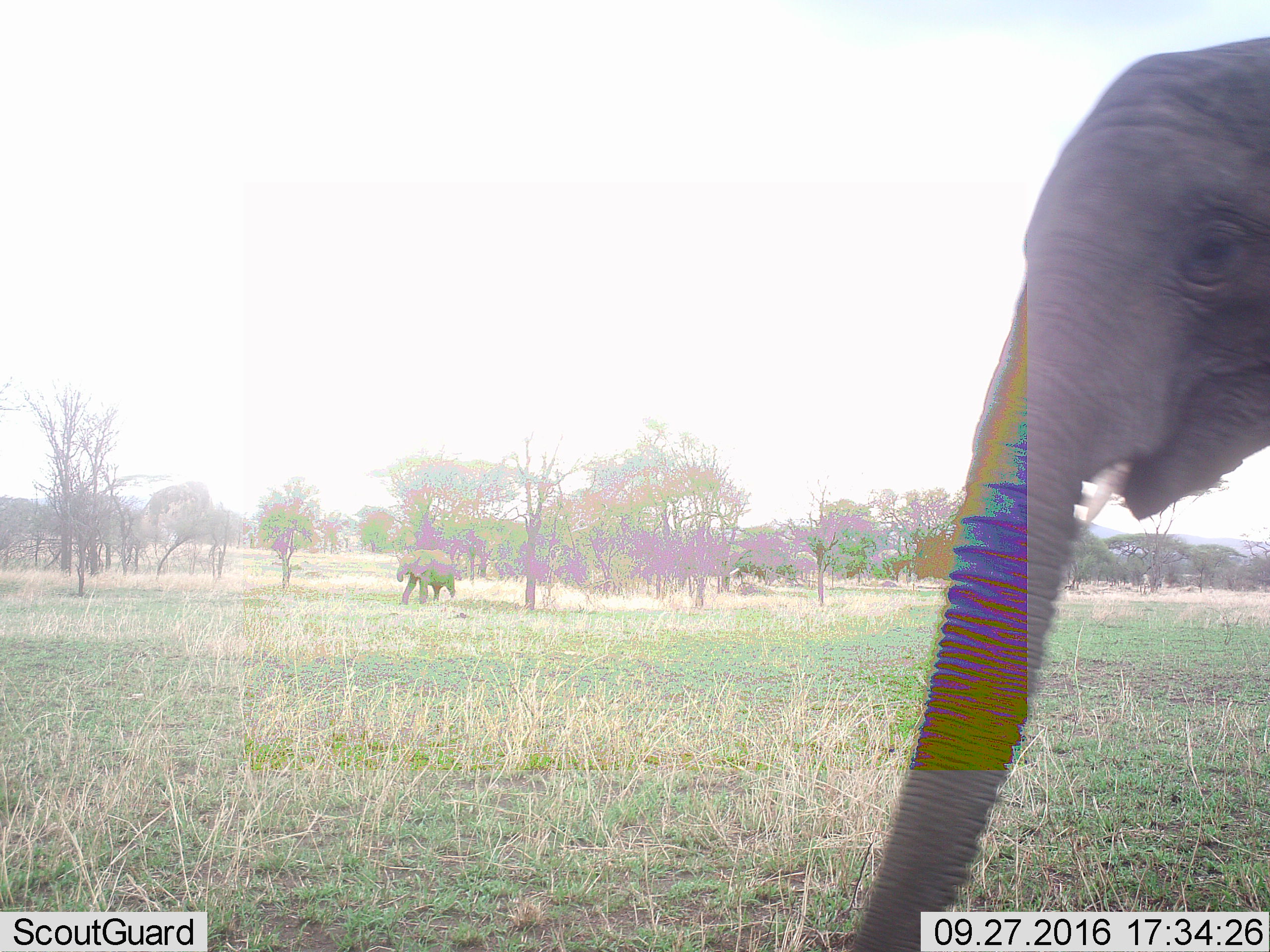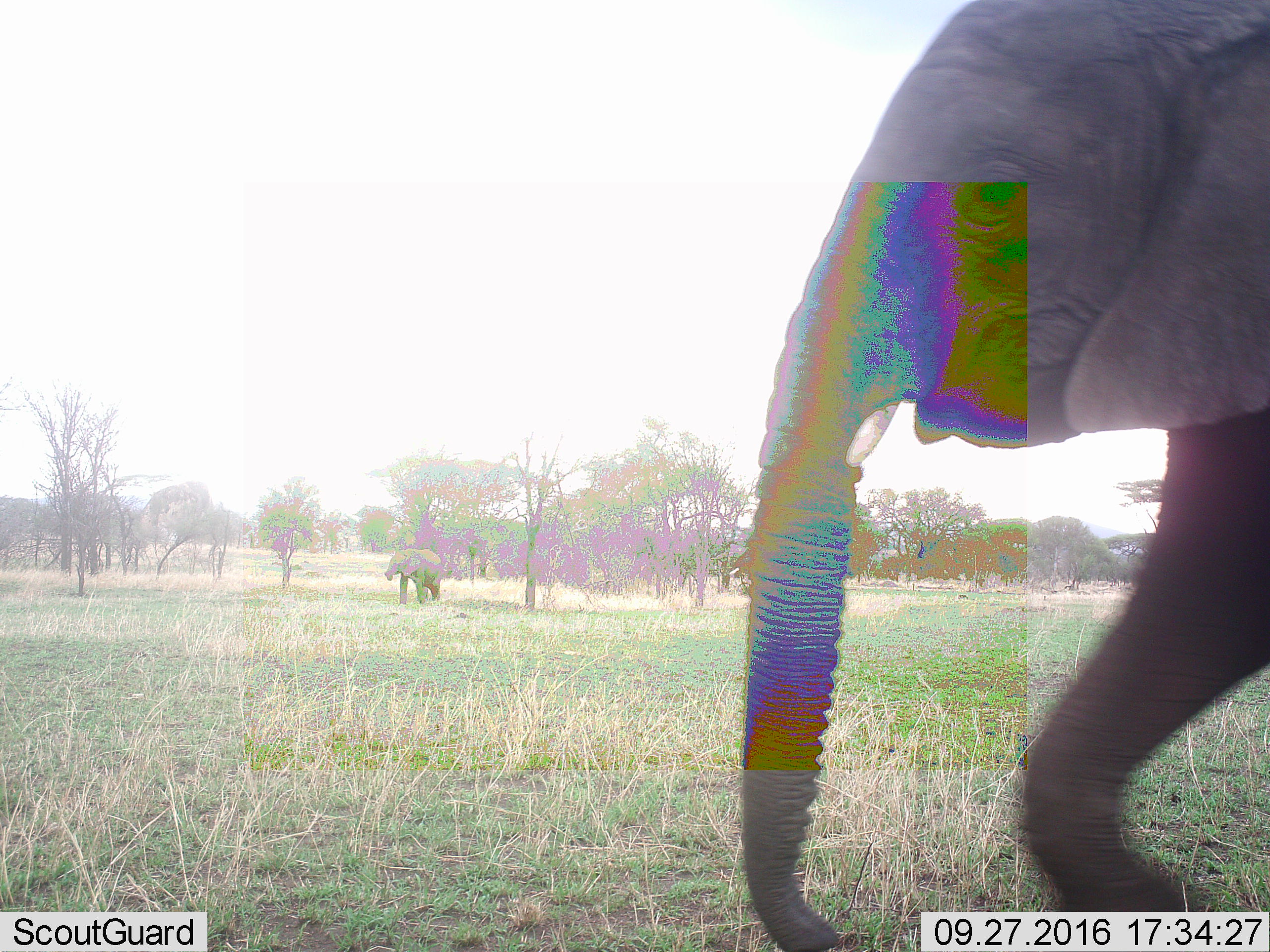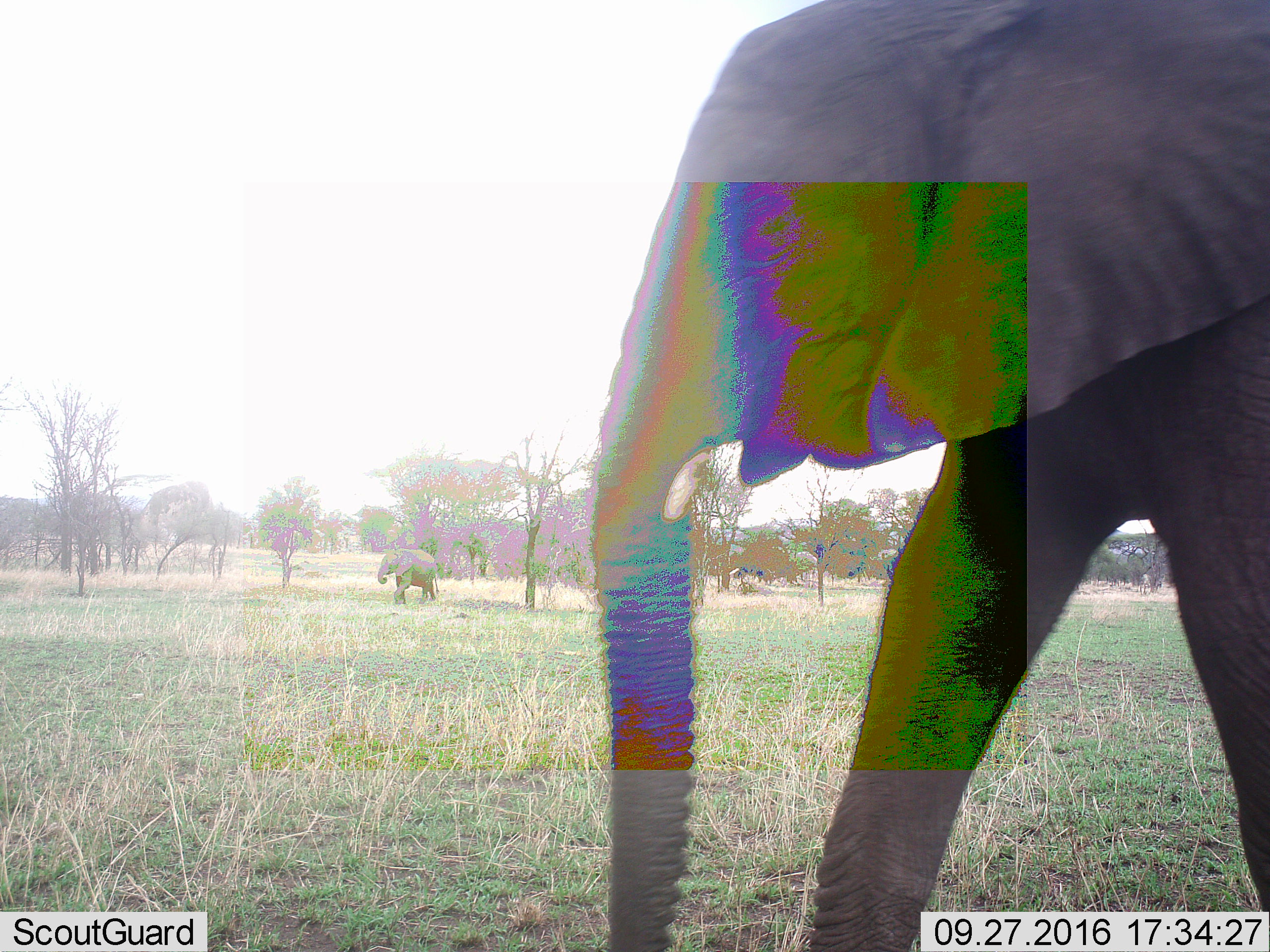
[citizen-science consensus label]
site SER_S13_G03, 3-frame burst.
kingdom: Animalia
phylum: Chordata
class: Mammalia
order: Proboscidea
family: Elephantidae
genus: Loxodonta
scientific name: Loxodonta africana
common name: african bush elephant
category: elephant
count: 2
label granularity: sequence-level